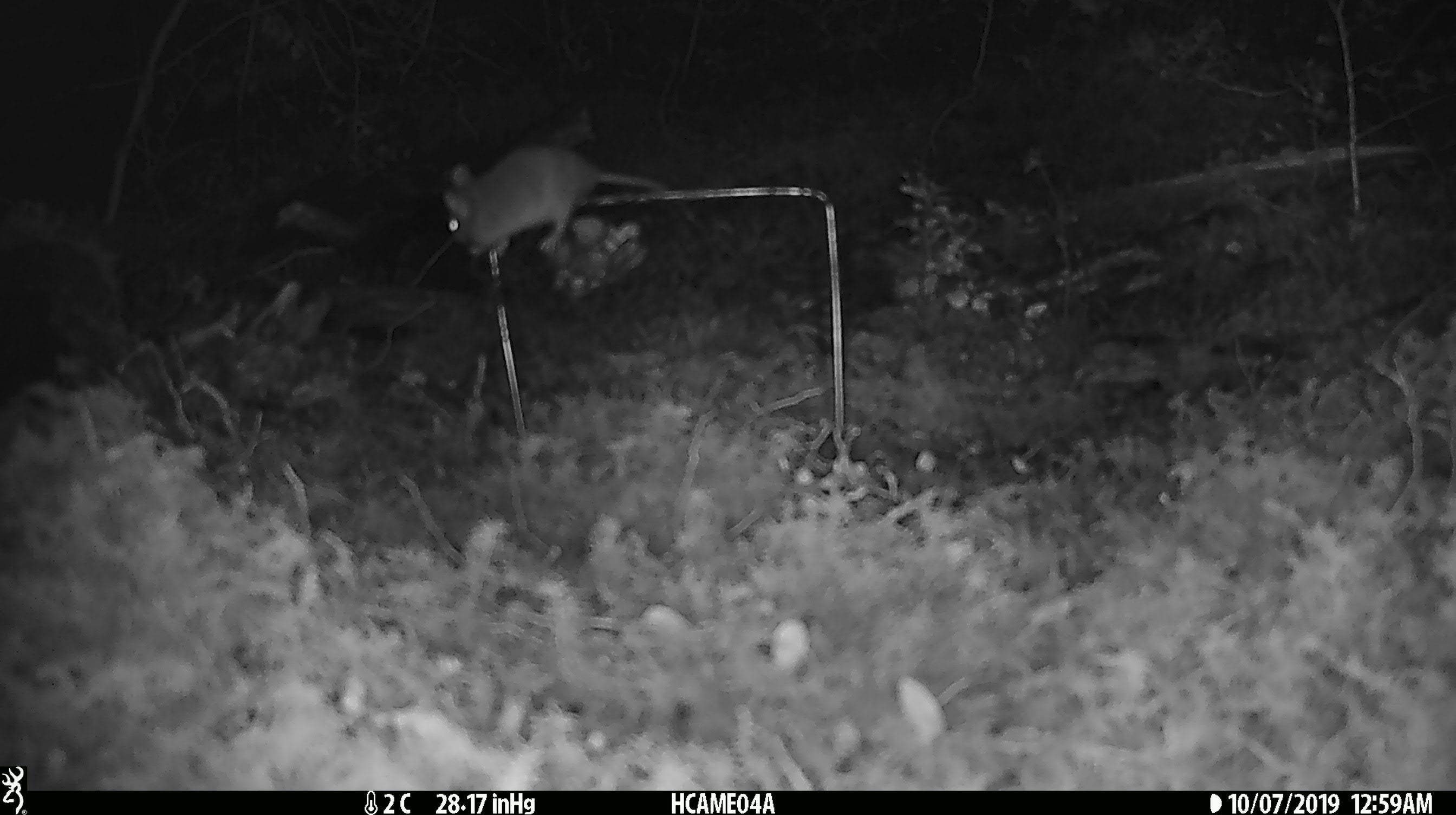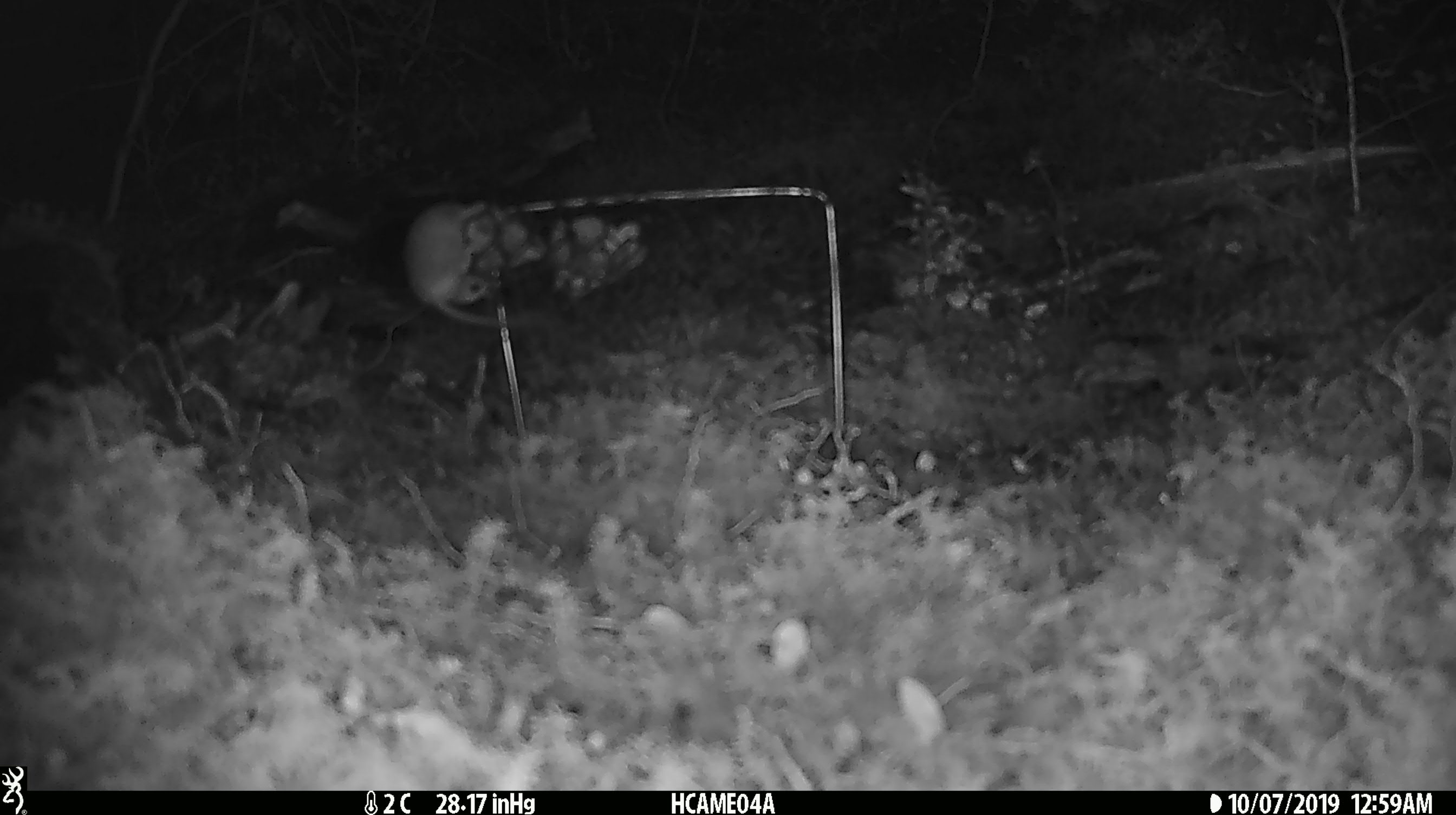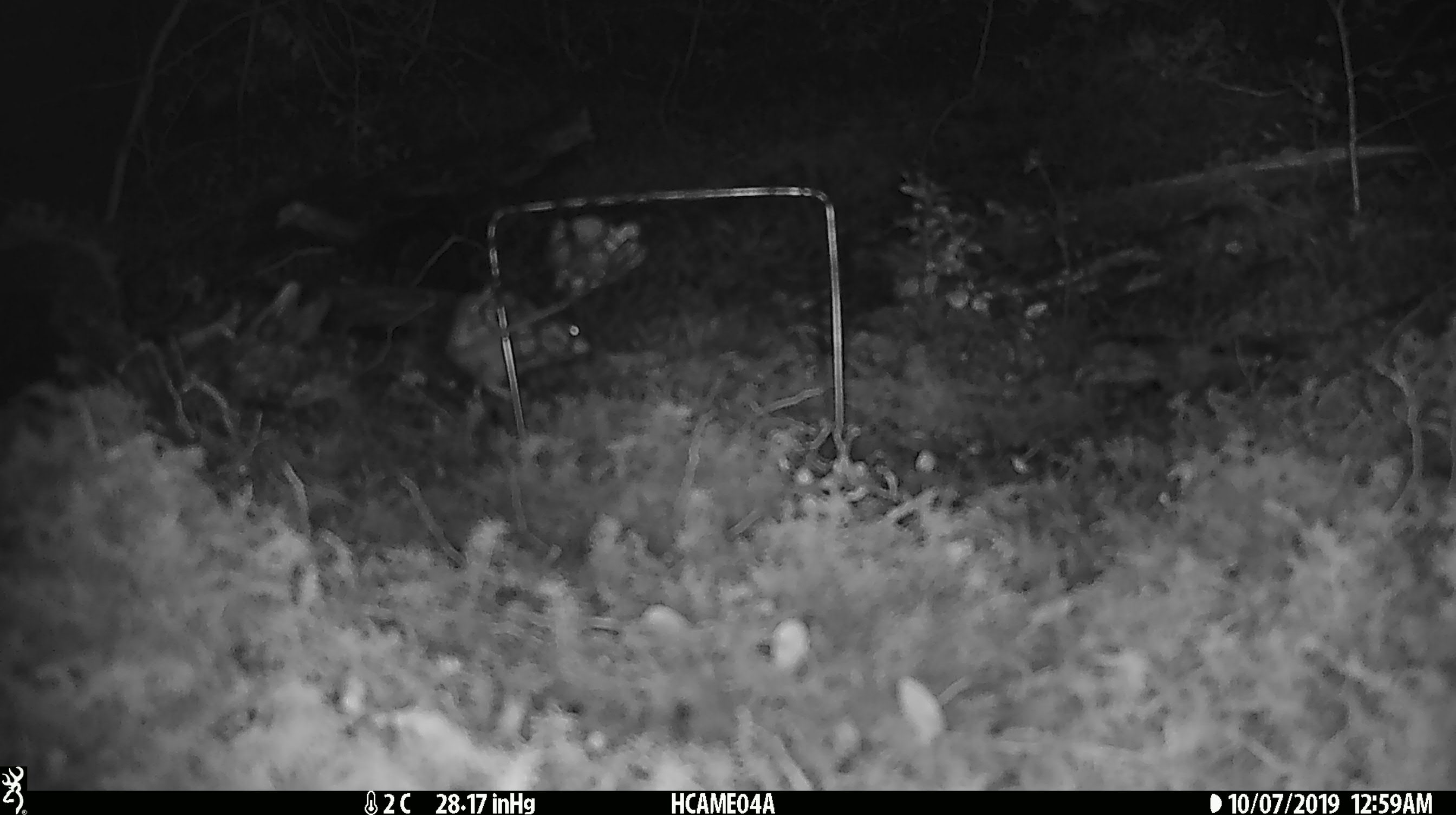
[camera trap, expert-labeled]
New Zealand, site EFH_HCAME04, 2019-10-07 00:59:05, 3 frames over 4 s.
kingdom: Animalia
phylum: Chordata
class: Mammalia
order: Rodentia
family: Muridae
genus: Mus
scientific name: Mus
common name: mouse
Mouse (Mus).